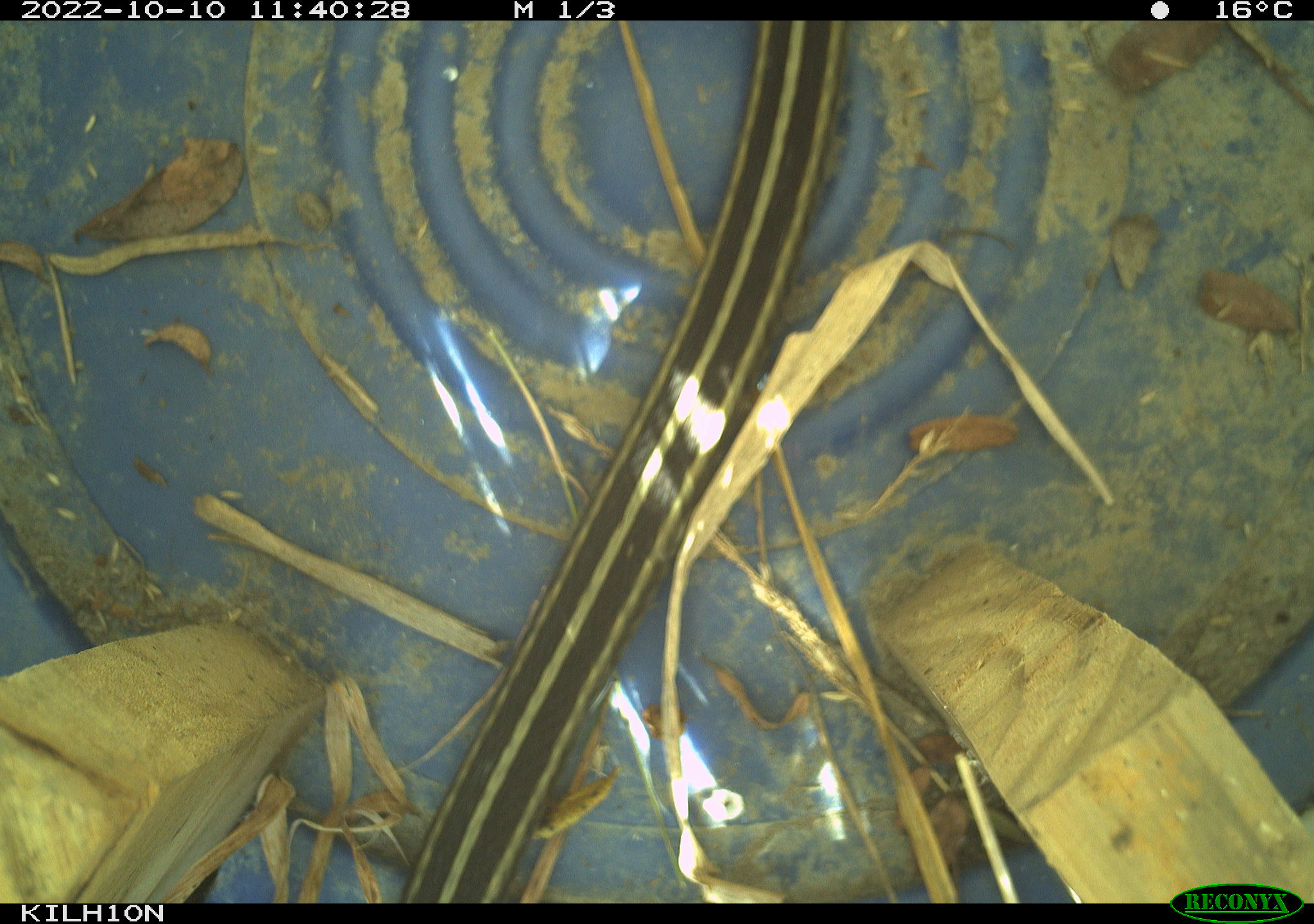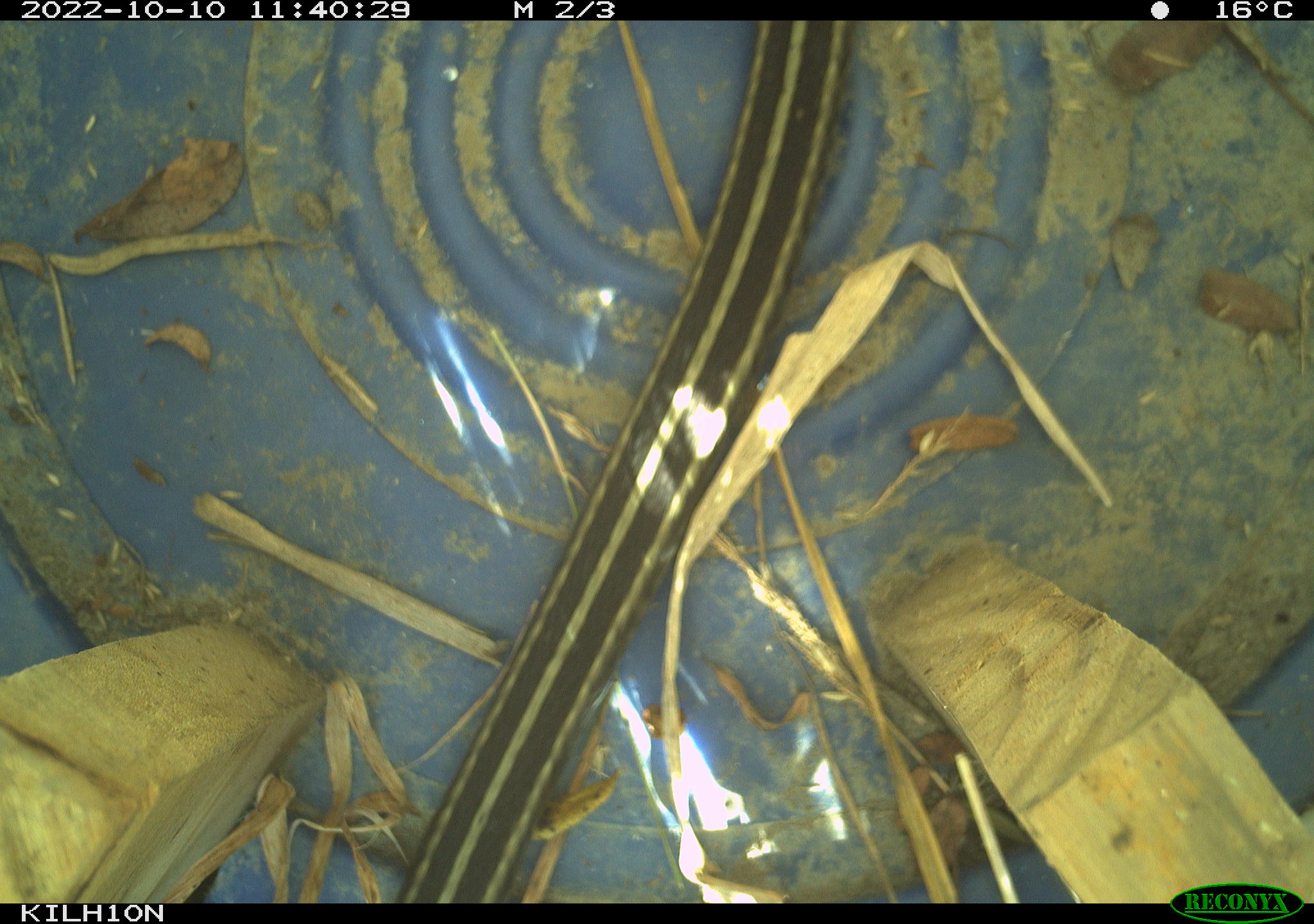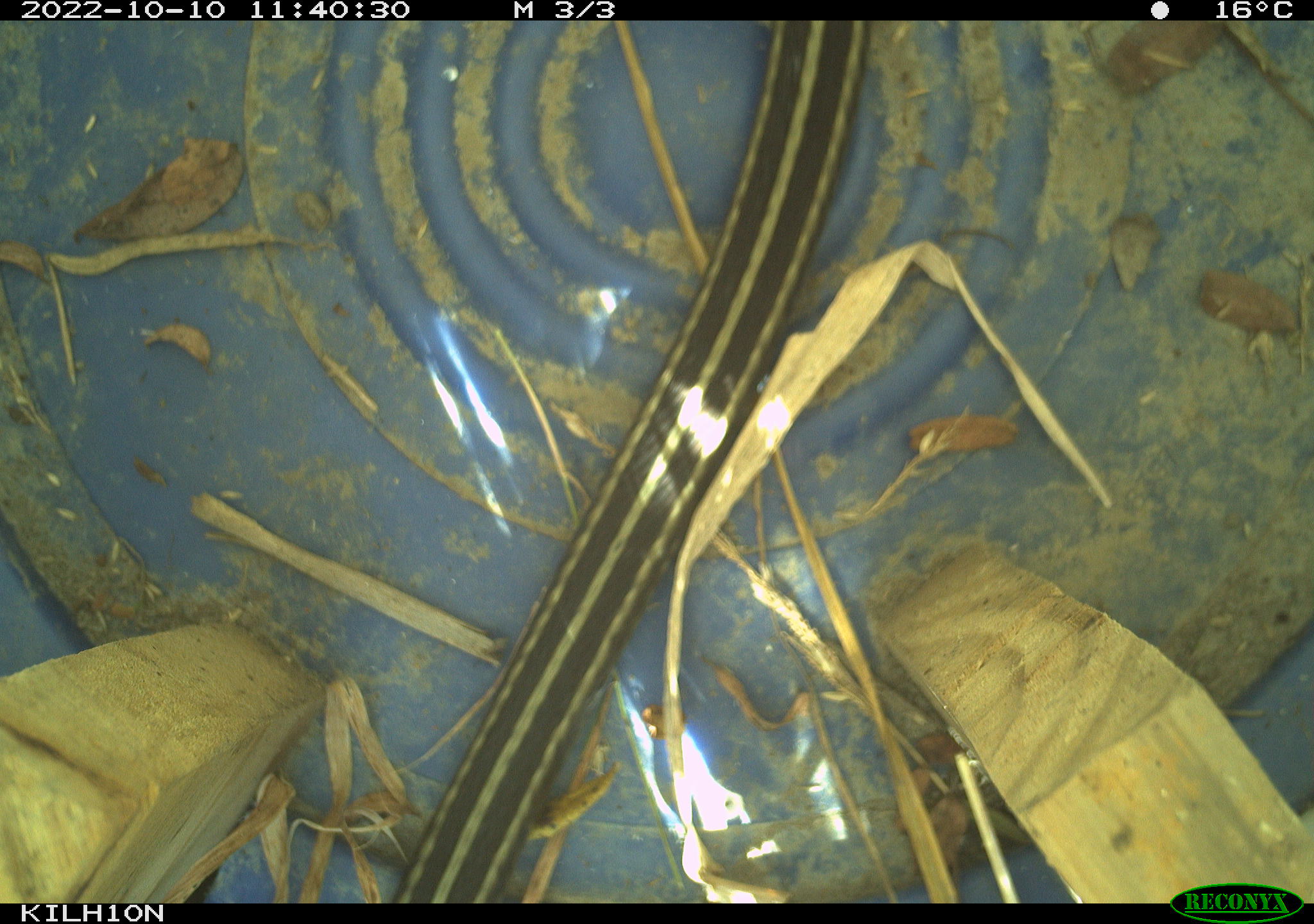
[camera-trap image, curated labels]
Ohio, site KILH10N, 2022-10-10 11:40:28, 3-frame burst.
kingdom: Animalia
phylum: Chordata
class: Reptilia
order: Squamata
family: Colubridae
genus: Thamnophis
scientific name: Thamnophis sirtalis sirtalis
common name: eastern gartersnake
Eastern gartersnake (Thamnophis sirtalis sirtalis).